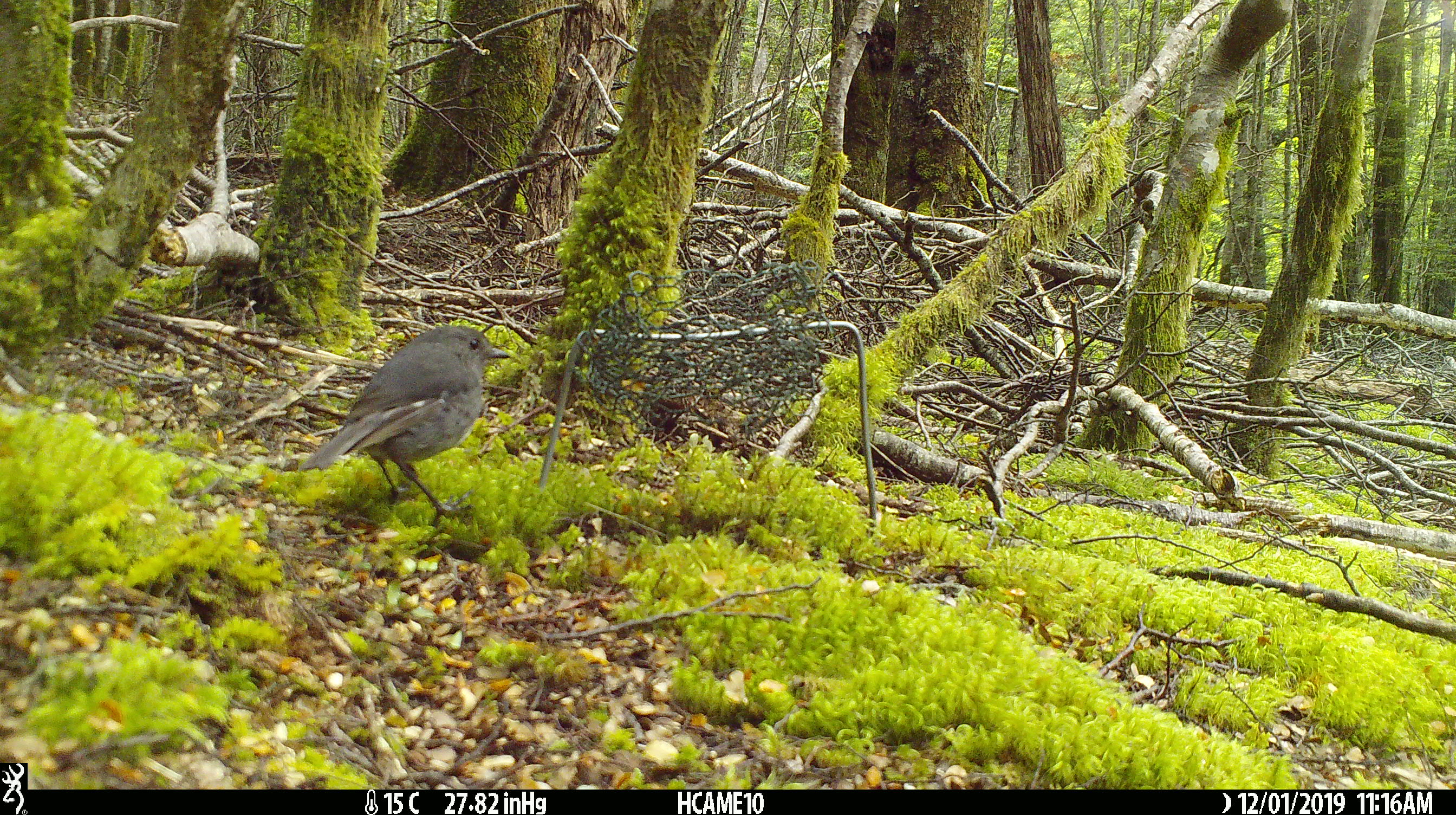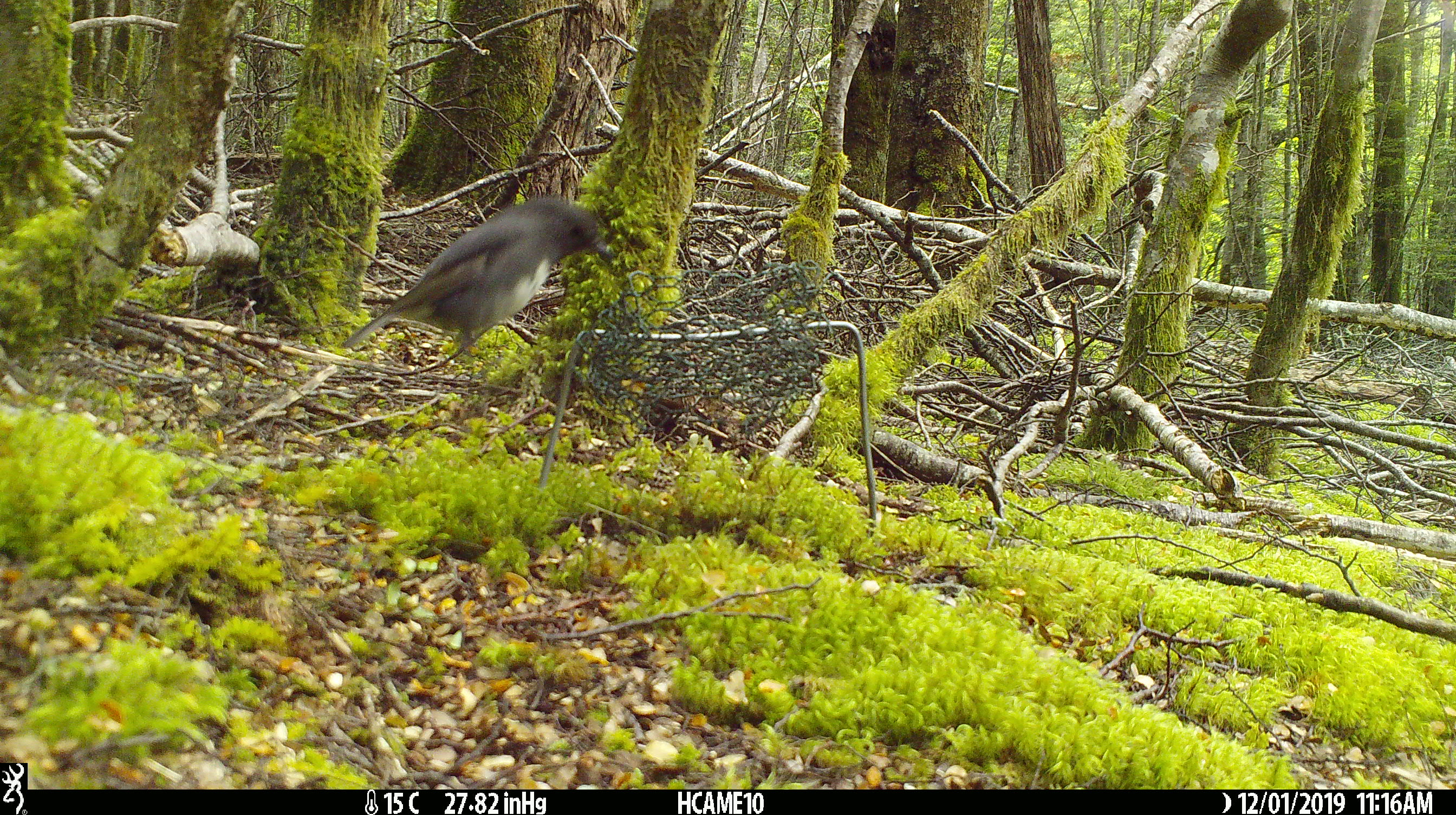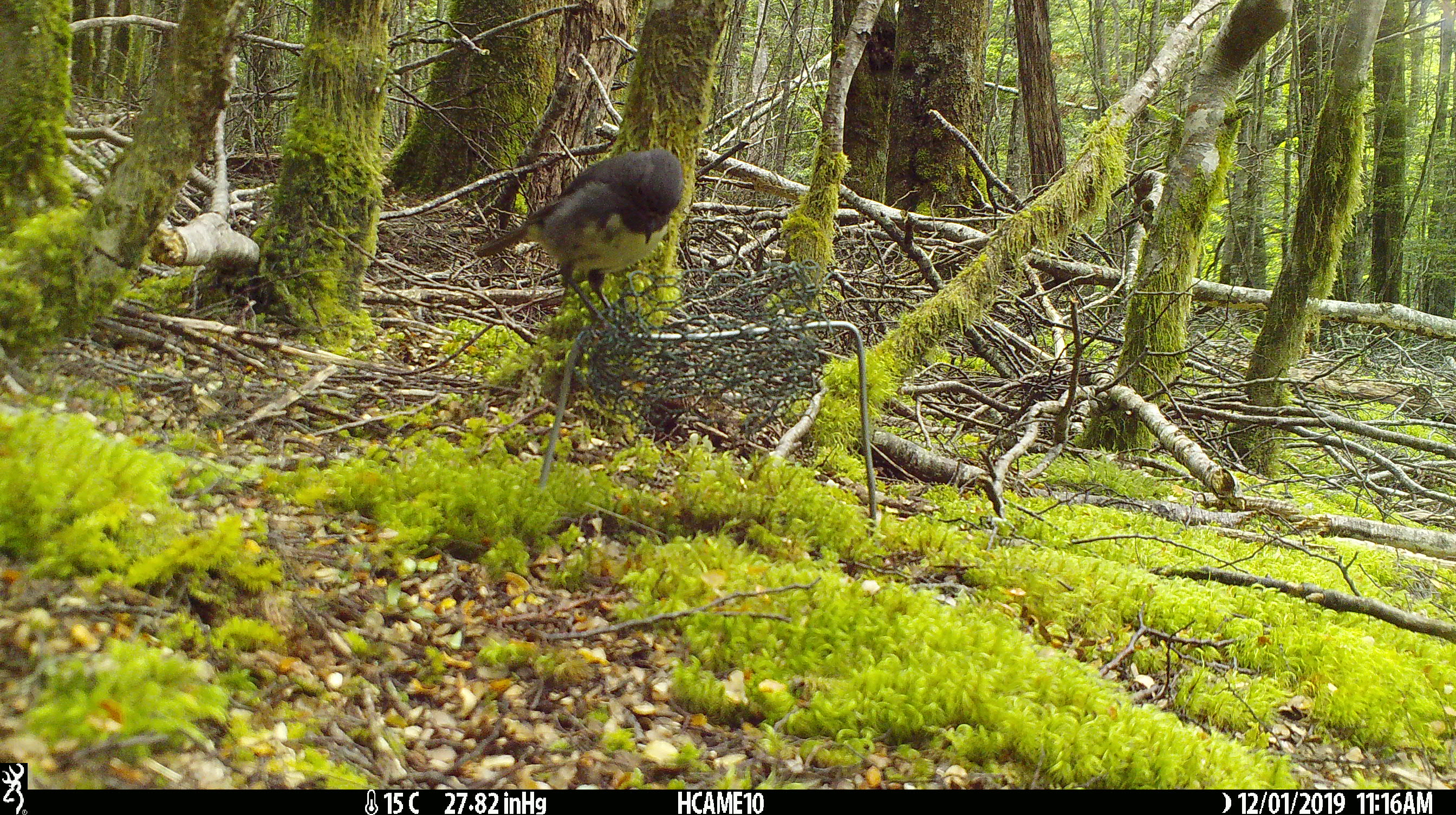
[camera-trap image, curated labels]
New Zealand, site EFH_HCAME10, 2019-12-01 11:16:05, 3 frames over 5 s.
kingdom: Animalia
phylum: Chordata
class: Aves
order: Passeriformes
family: Petroicidae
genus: Petroica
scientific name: Petroica australis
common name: new zealand robin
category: robin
Robin (new zealand robin) (Petroica australis).